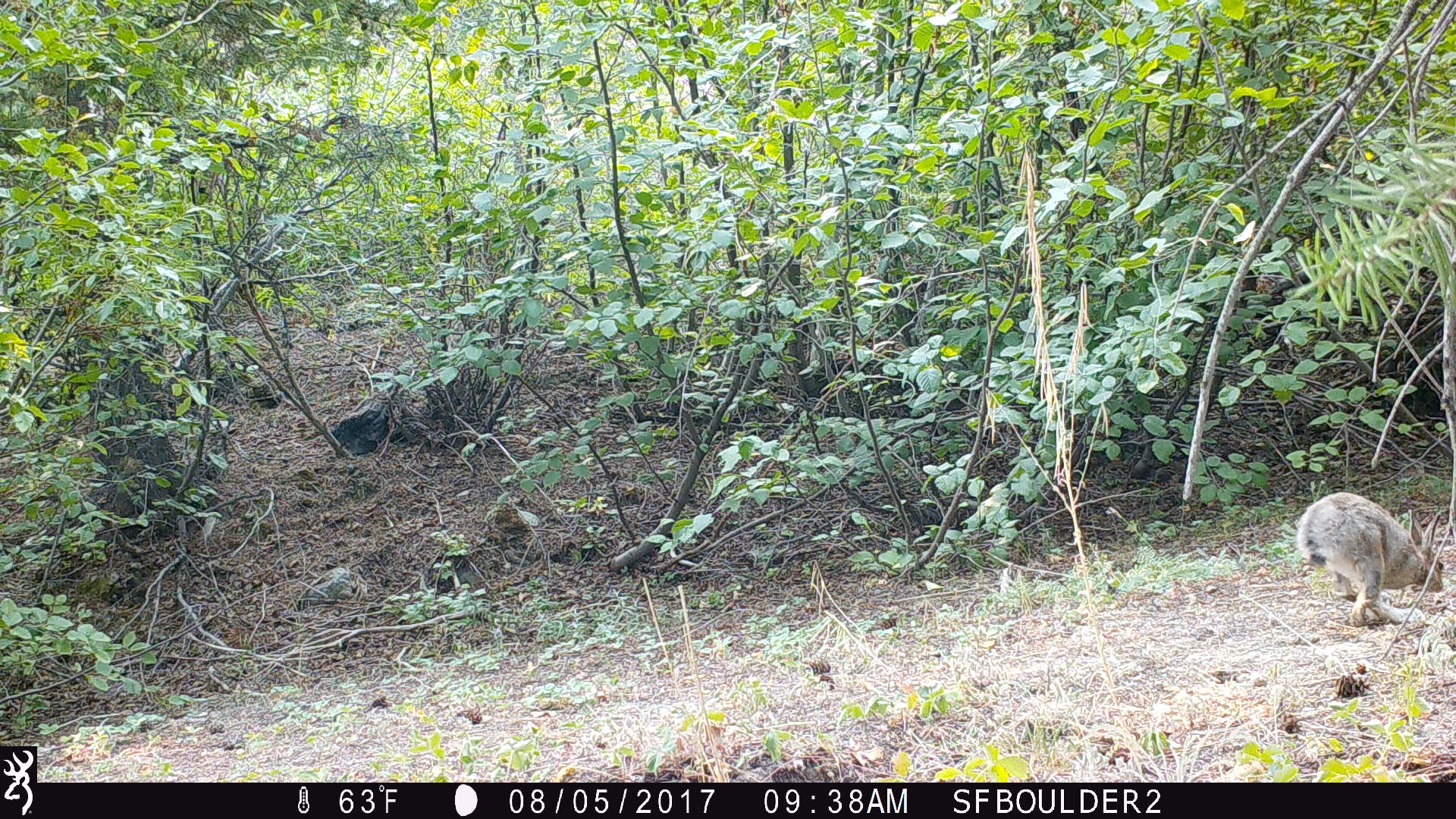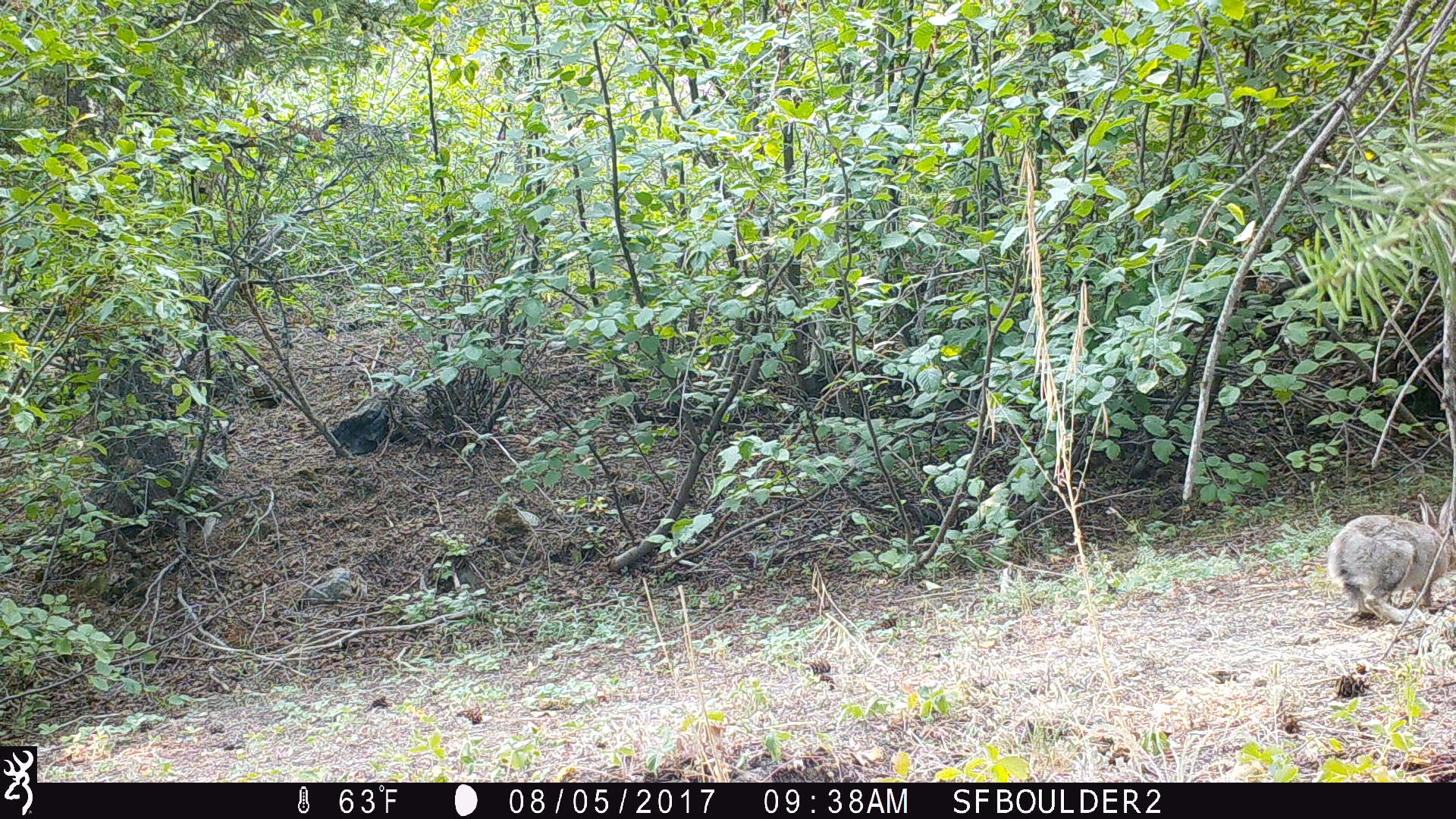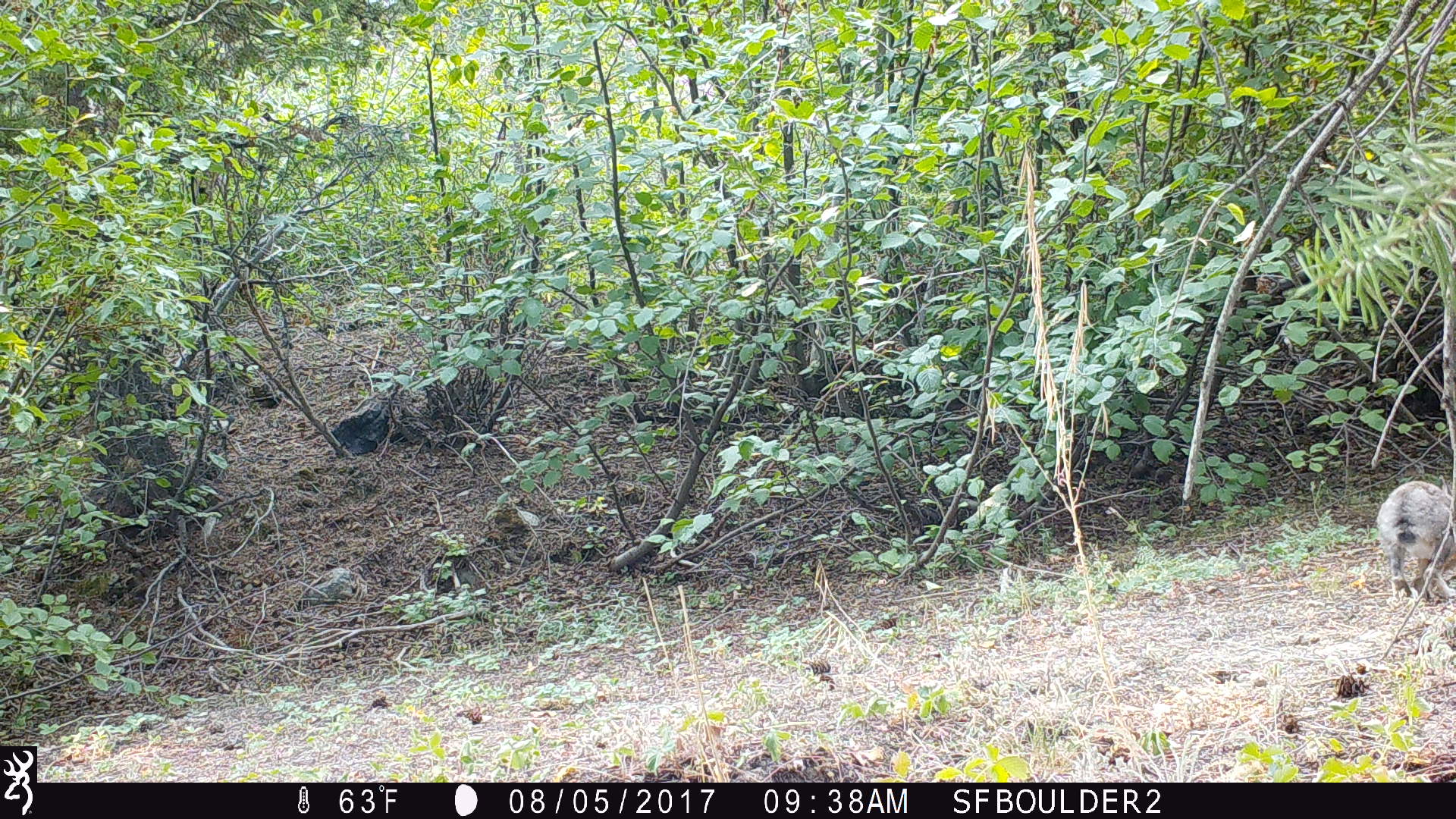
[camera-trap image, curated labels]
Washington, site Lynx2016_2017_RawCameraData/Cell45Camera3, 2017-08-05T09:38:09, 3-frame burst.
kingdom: Animalia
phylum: Chordata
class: Mammalia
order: Lagomorpha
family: Leporidae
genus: Lepus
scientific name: Lepus americanus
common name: snowshoe hare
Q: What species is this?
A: Lepus americanus (snowshoe hare).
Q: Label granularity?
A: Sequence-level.